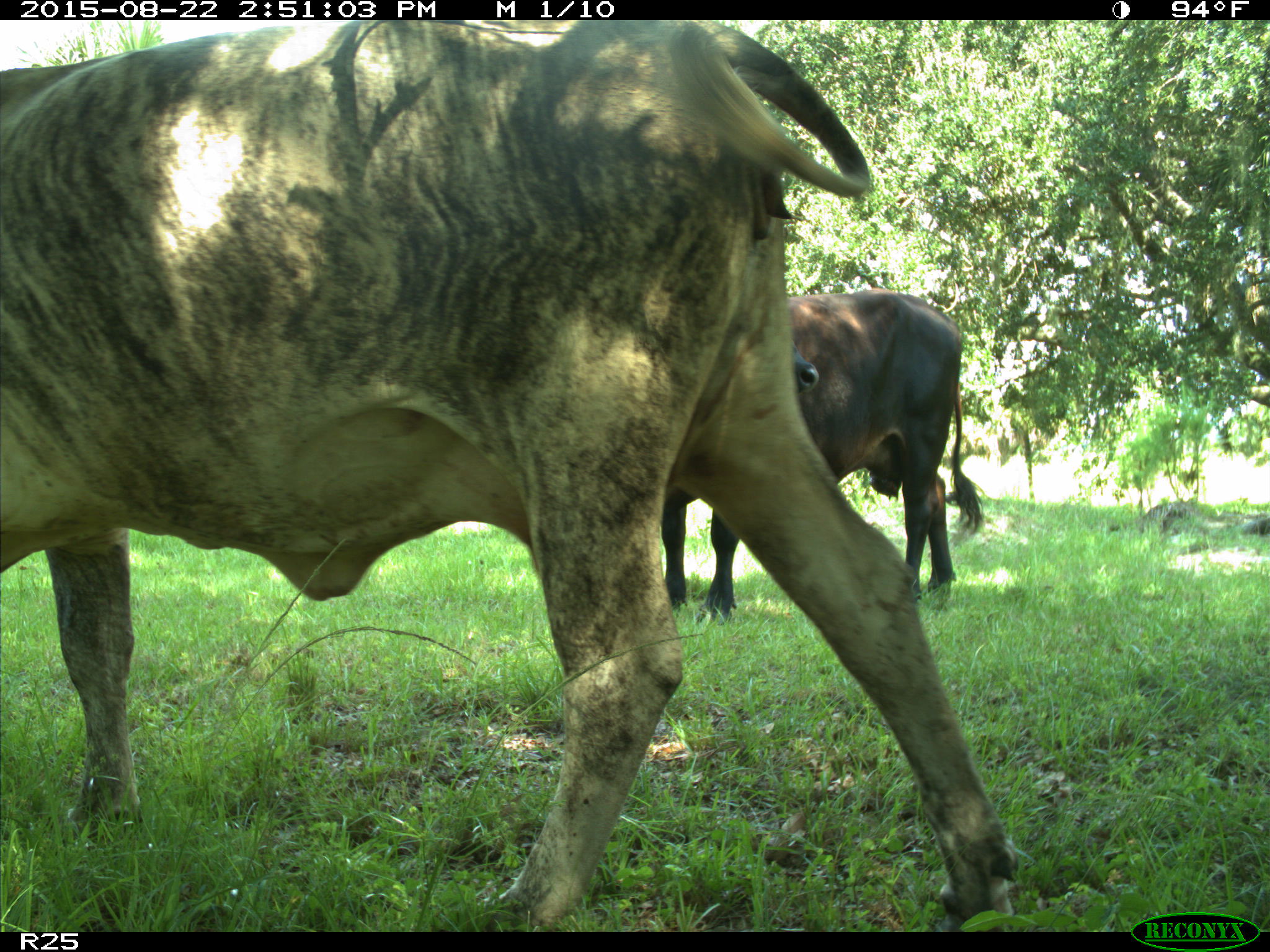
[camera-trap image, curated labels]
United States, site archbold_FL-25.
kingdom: Animalia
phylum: Chordata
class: Mammalia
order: Artiodactyla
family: Bovidae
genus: Bos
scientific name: Bos taurus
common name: domestic cow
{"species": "Bos taurus (domestic cow)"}